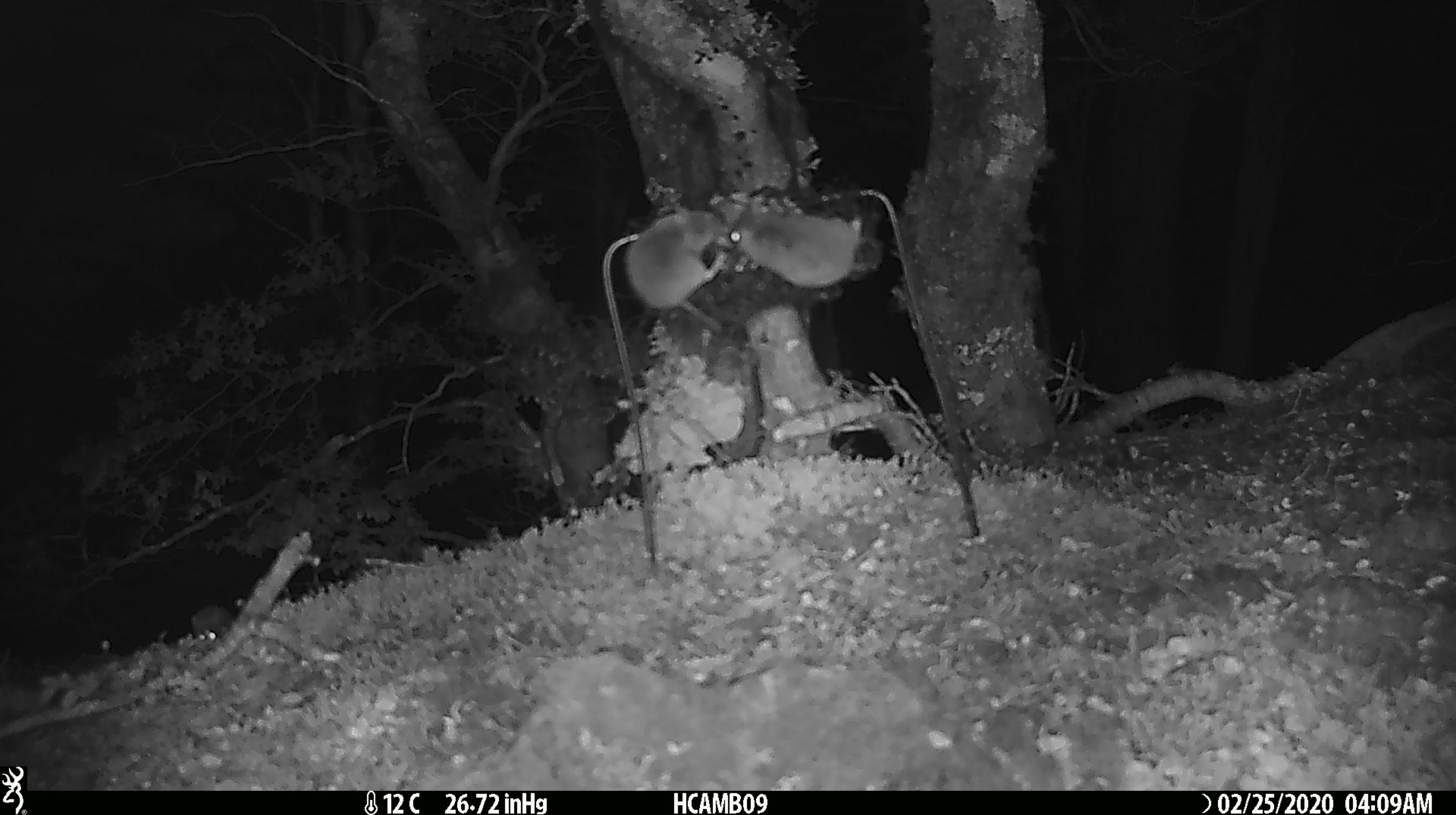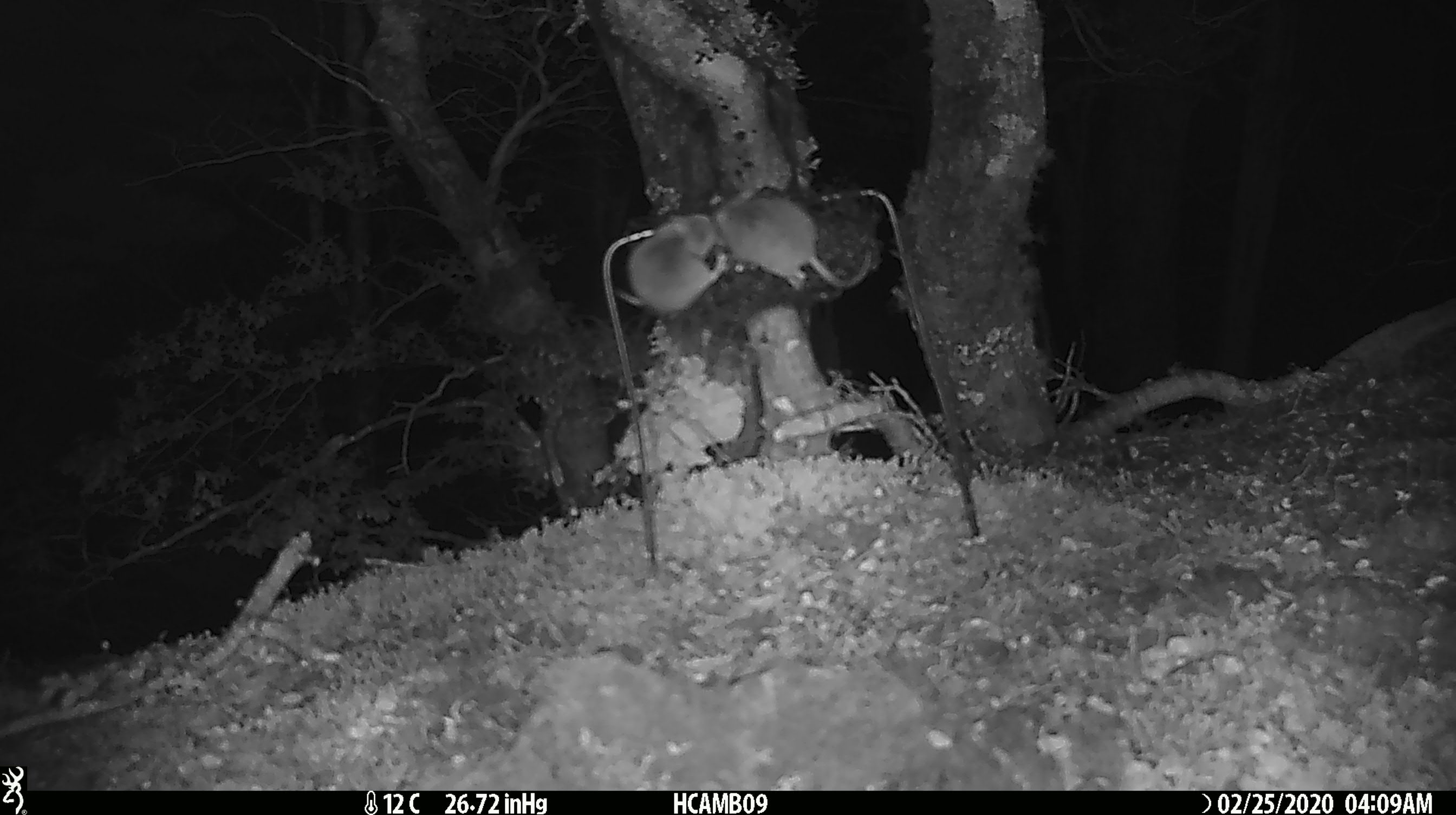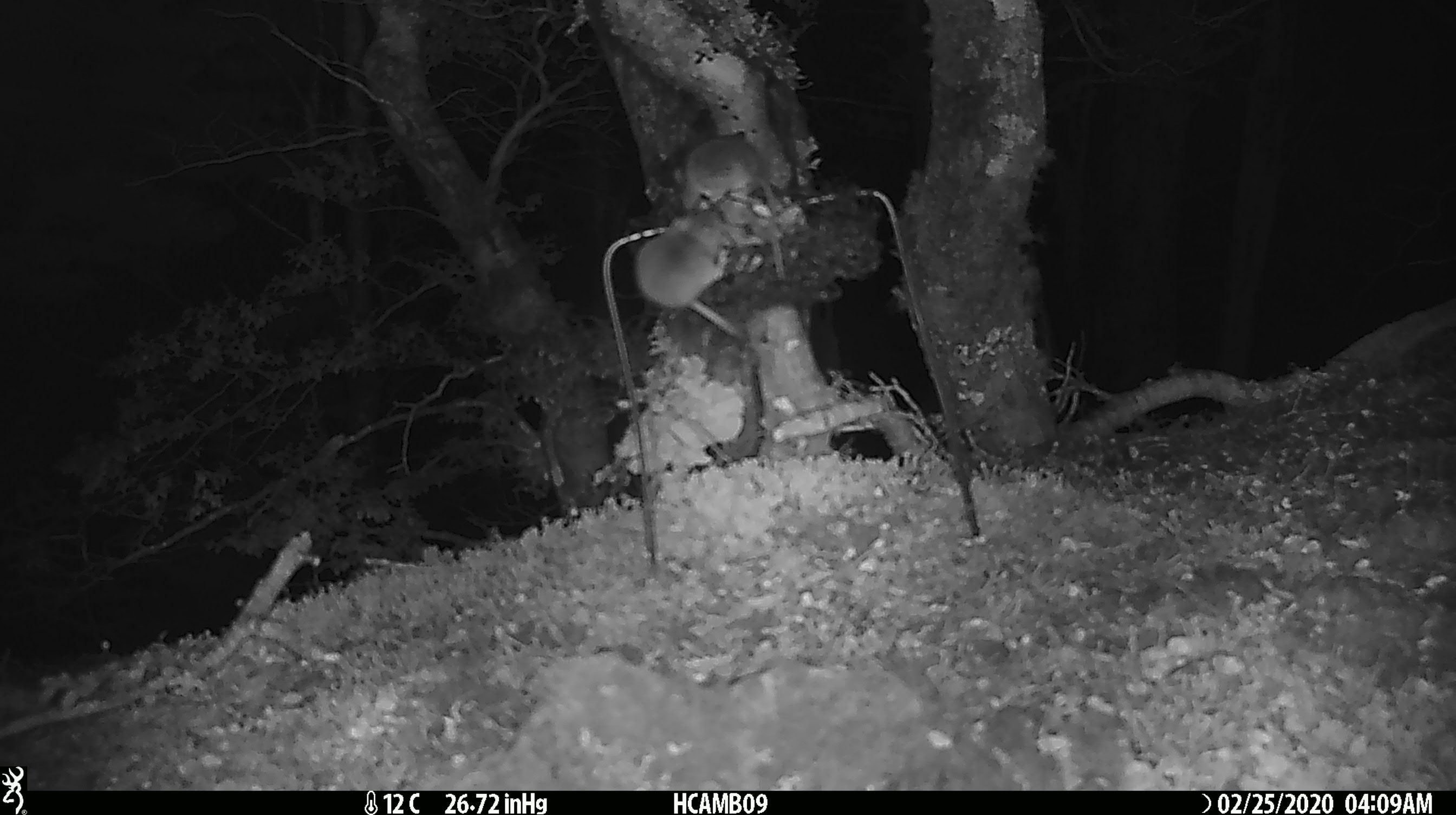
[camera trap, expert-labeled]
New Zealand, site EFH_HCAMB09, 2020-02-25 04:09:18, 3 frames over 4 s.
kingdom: Animalia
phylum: Chordata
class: Mammalia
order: Rodentia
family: Muridae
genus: Mus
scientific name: Mus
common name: mouse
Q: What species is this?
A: Mouse (Mus).